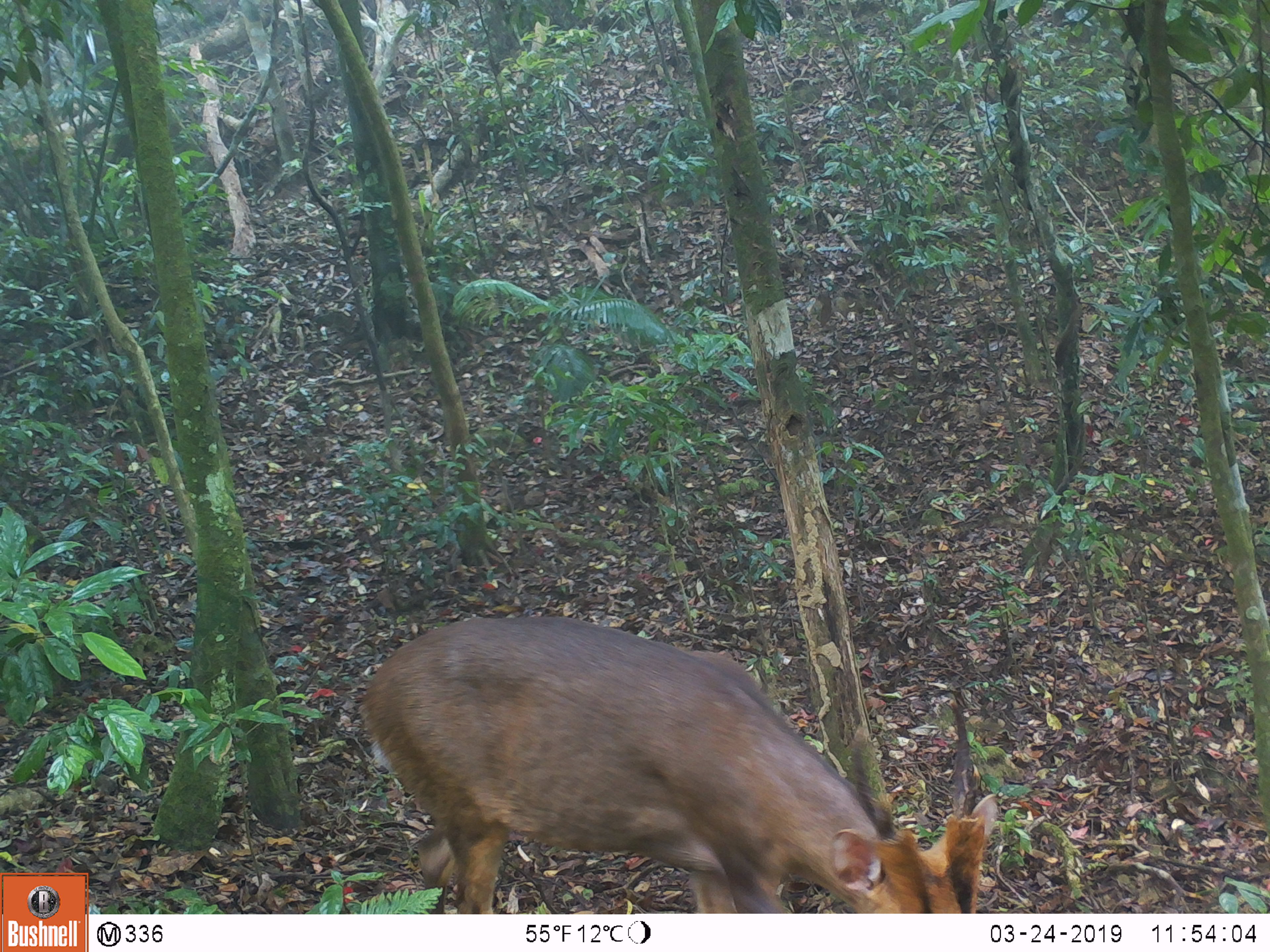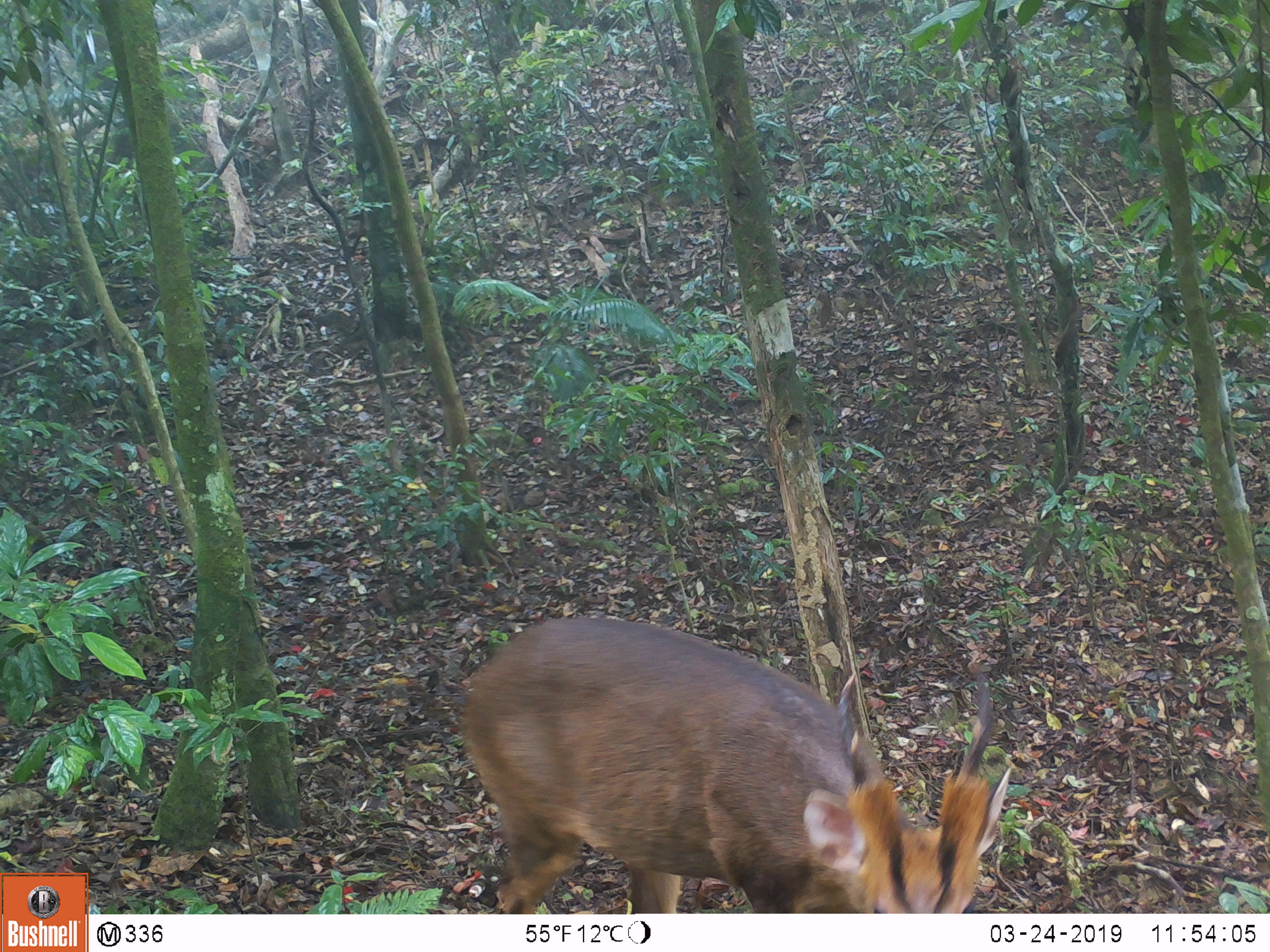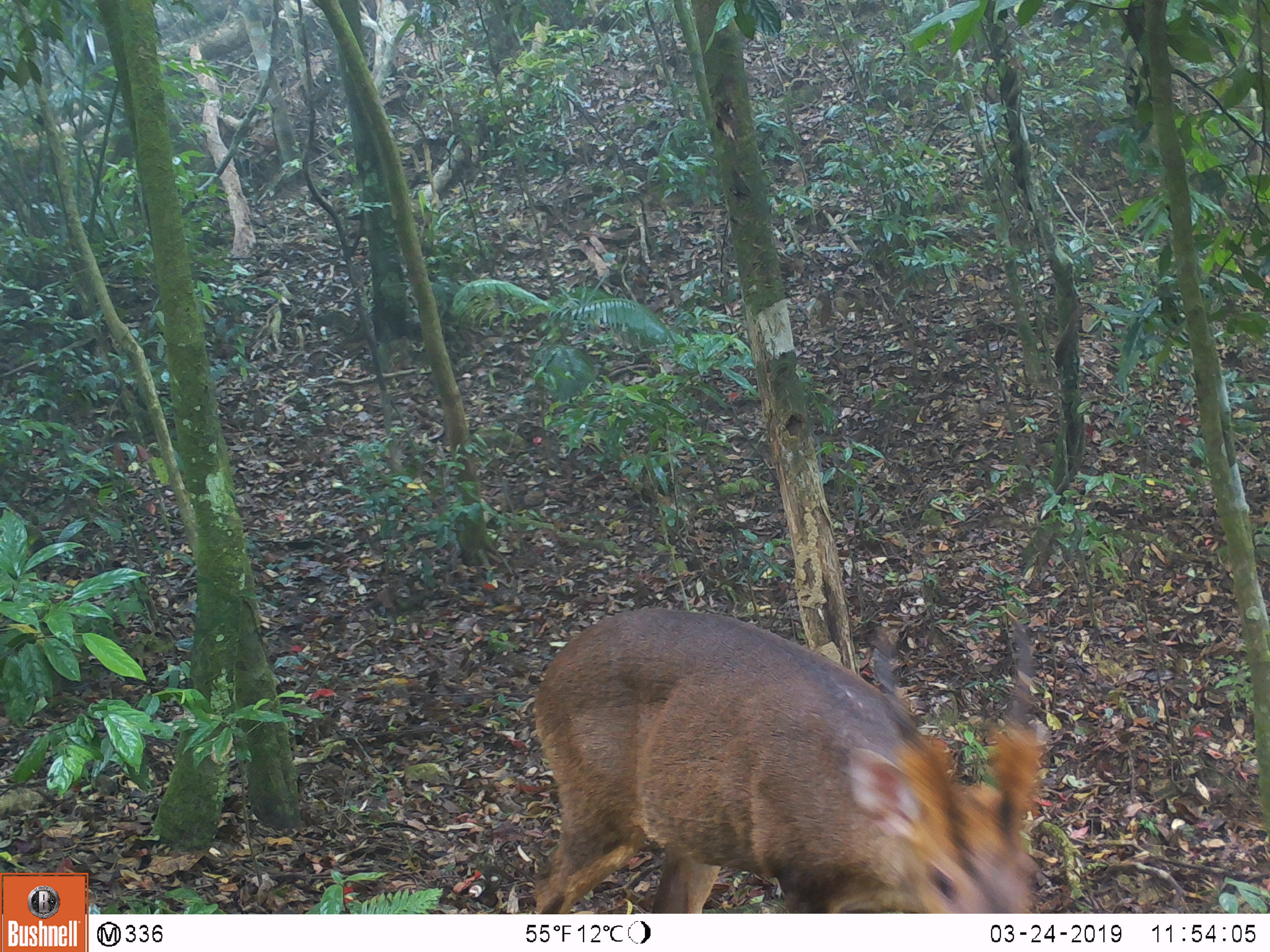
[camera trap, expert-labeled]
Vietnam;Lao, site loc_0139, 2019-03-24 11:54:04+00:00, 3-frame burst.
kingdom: Animalia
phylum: Chordata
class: Mammalia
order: Artiodactyla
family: Cervidae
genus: Muntiacus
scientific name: Muntiacus vuquangensis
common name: large-antlered muntjac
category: large antlered muntjac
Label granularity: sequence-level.